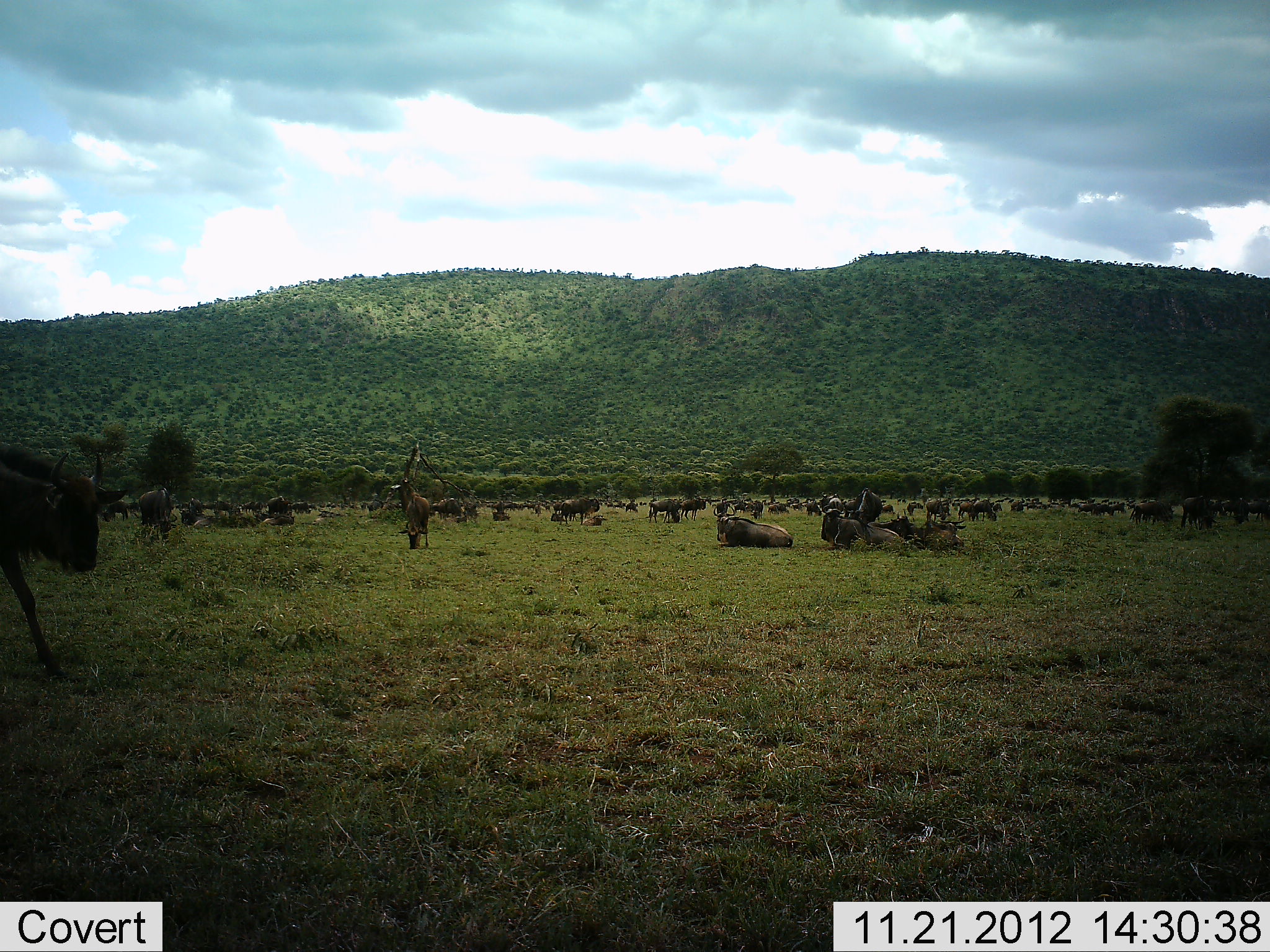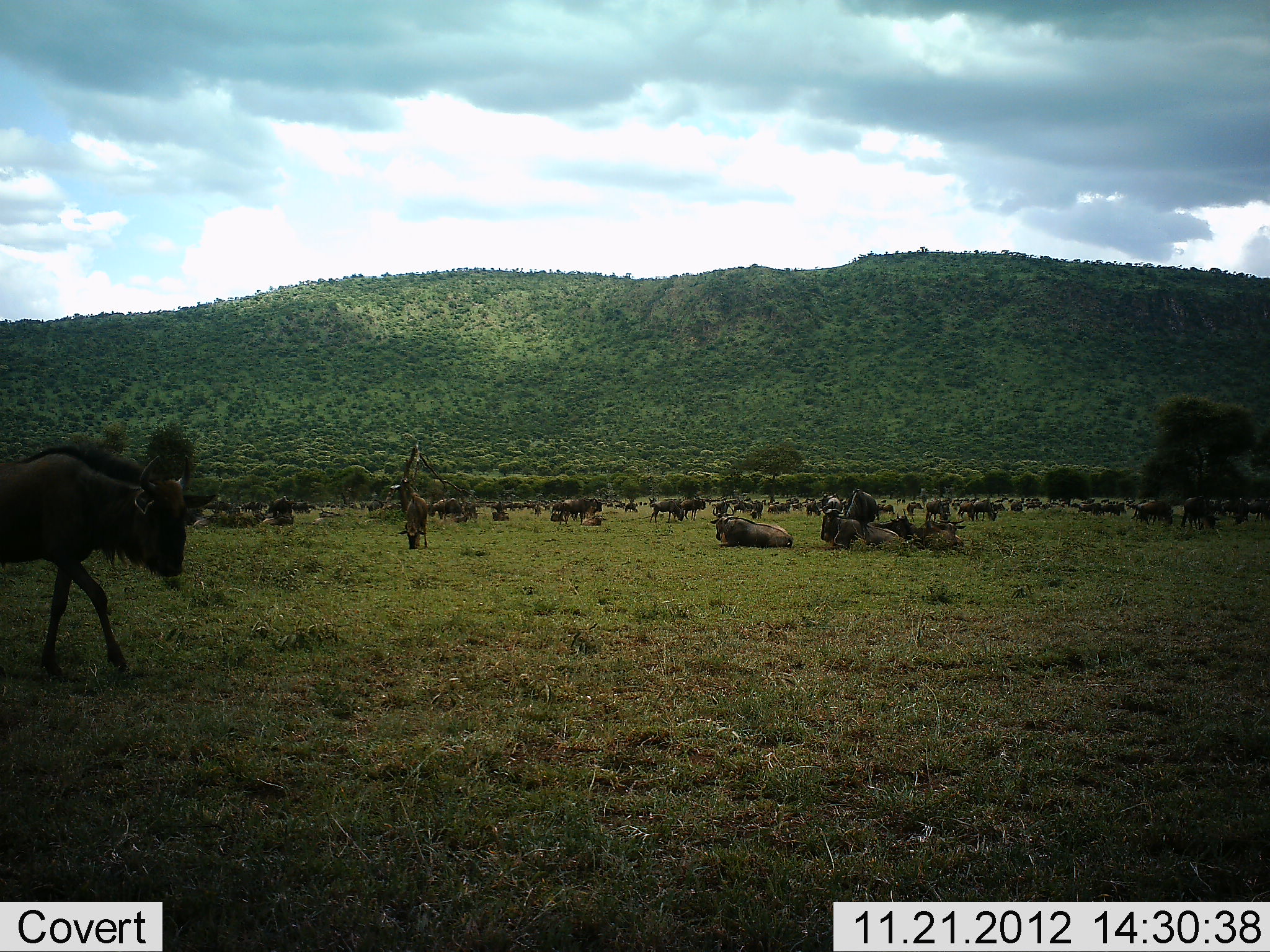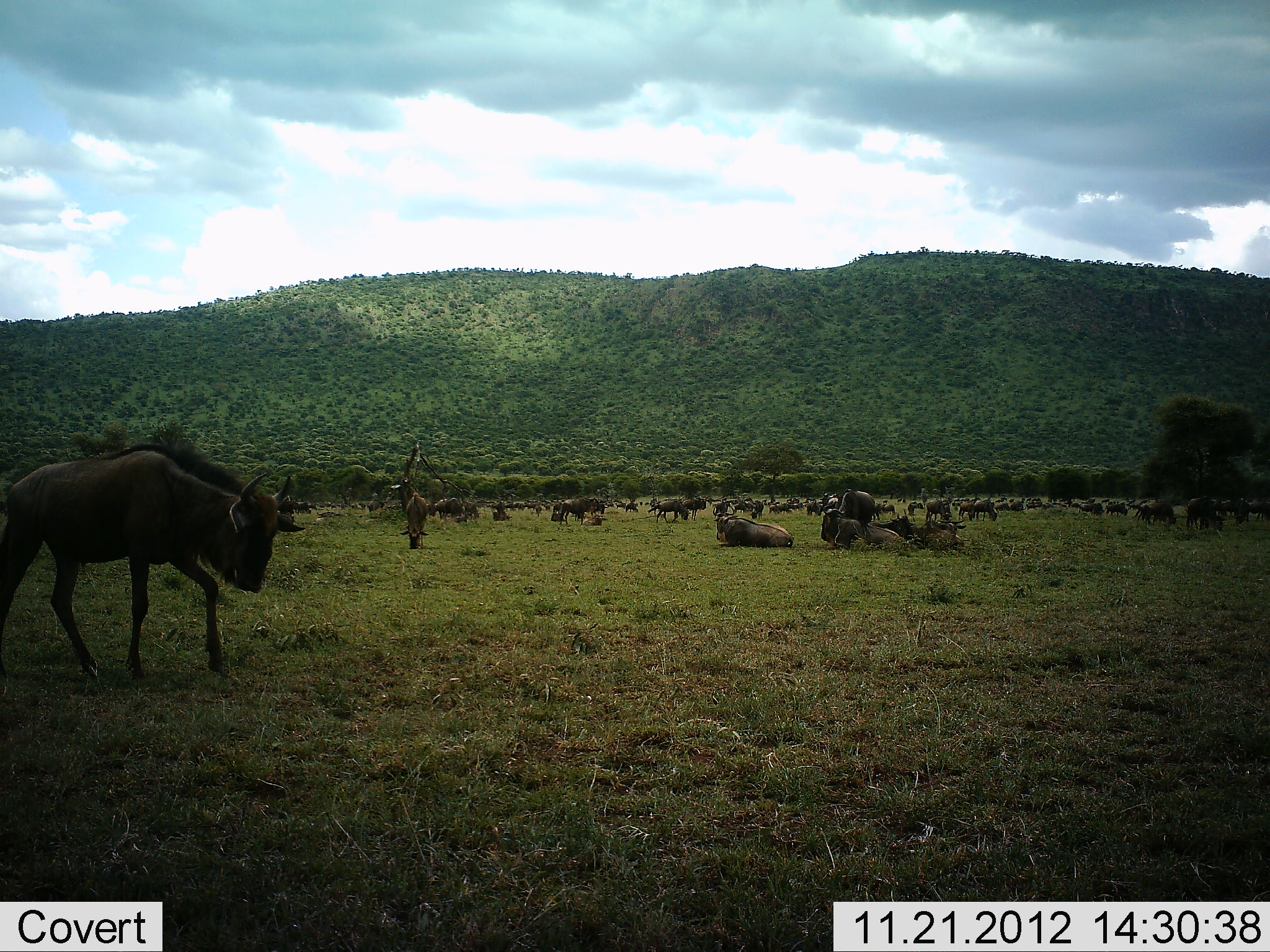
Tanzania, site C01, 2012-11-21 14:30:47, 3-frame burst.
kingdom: Animalia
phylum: Chordata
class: Mammalia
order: Artiodactyla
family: Bovidae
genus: Connochaetes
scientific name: Connochaetes taurinus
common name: blue wildebeest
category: wildebeest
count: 51+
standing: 65%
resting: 89%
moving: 70%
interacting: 19%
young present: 3%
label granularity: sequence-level